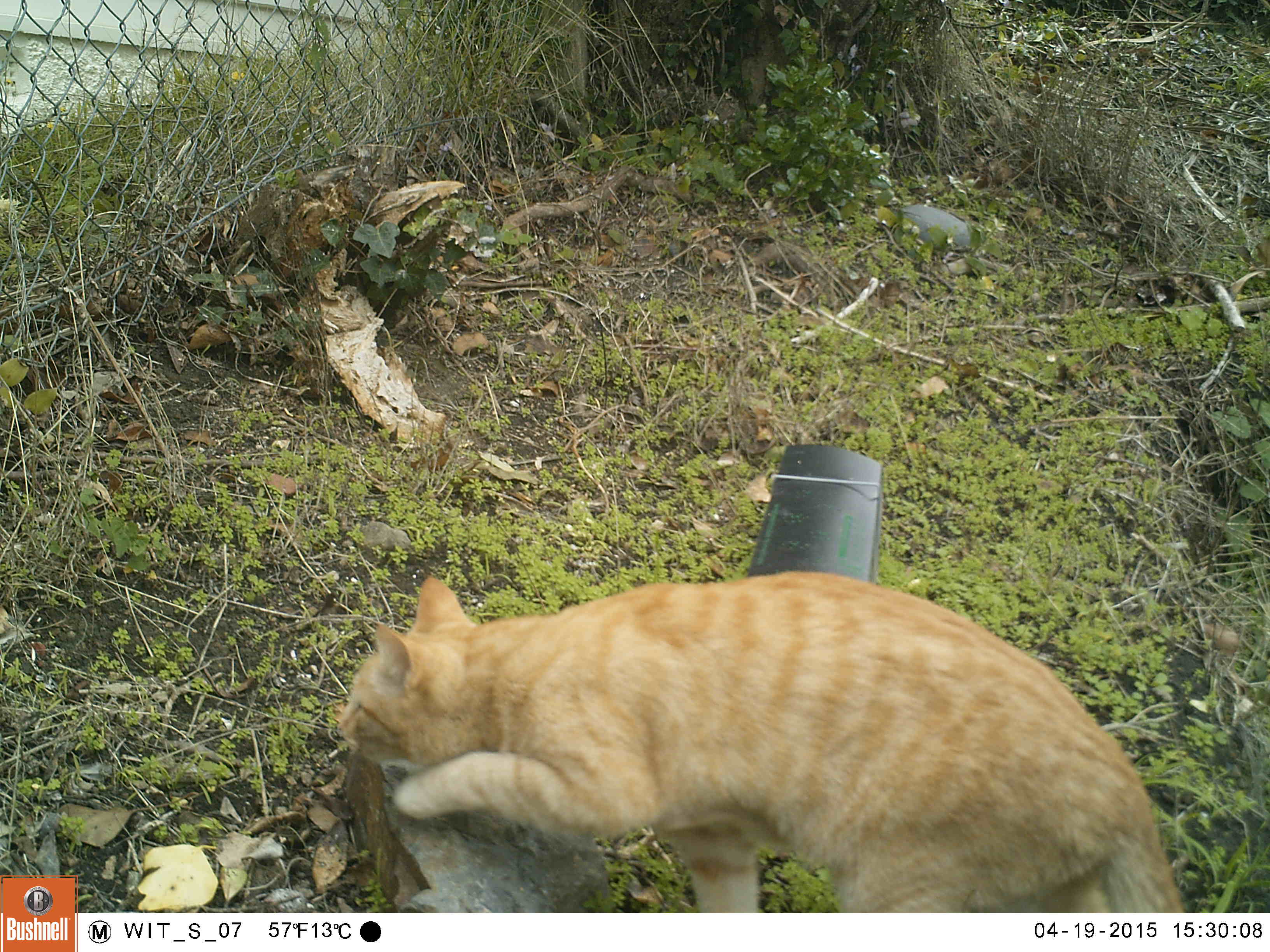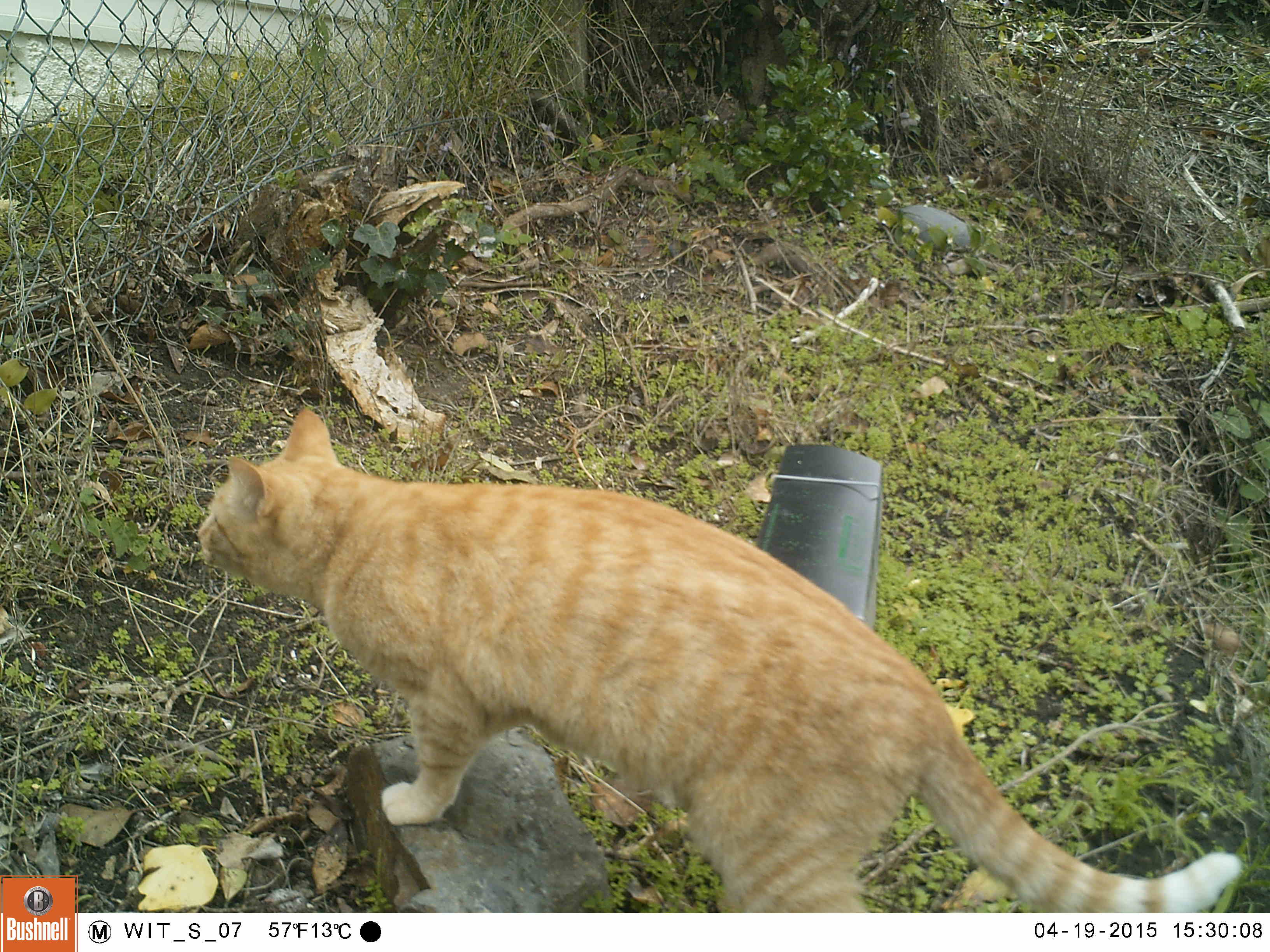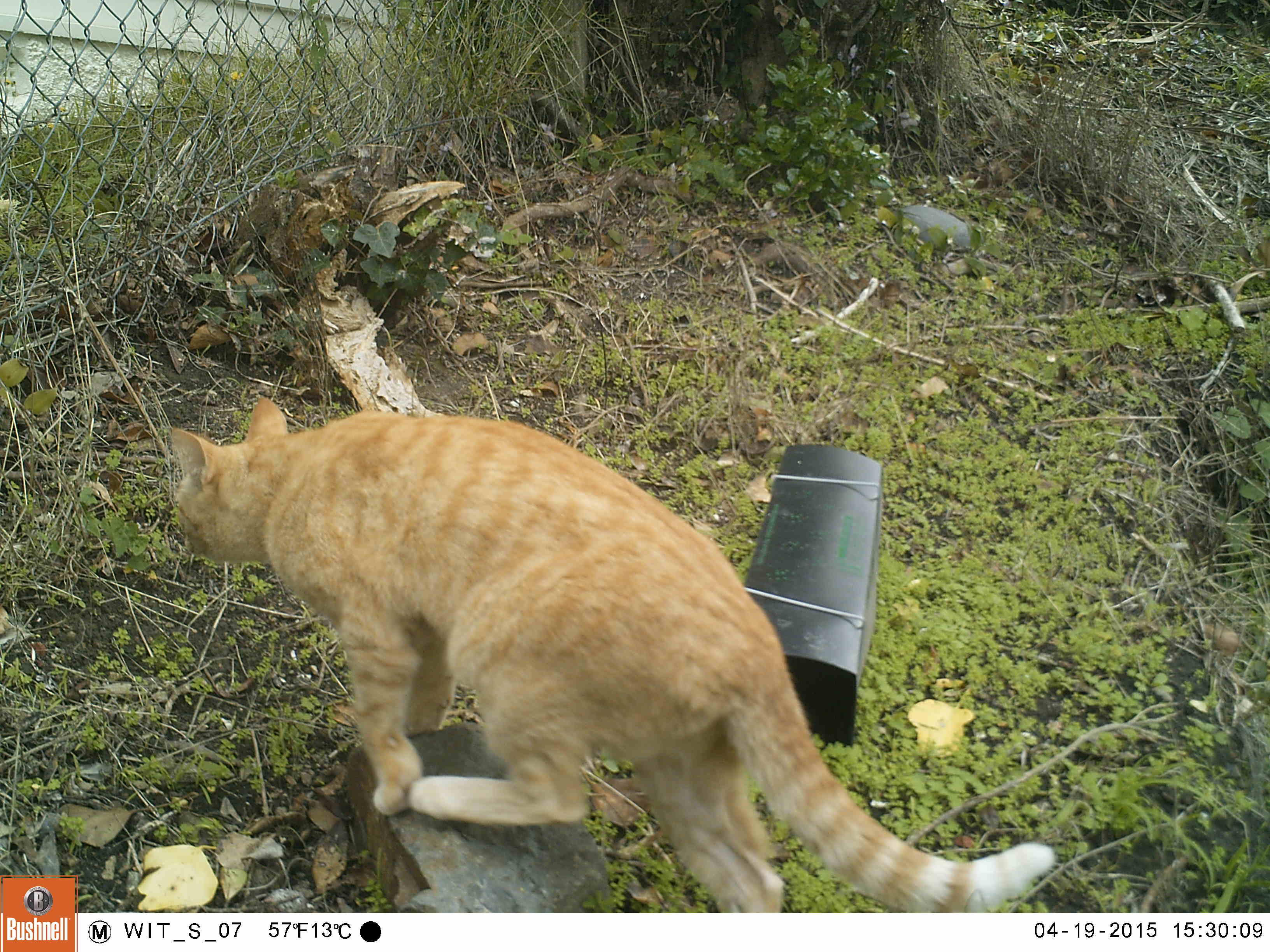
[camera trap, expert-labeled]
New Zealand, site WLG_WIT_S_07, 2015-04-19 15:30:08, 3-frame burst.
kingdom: Animalia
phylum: Chordata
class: Mammalia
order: Carnivora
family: Felidae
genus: Felis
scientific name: Felis catus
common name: domestic cat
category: cat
Cat (domestic cat) (Felis catus).